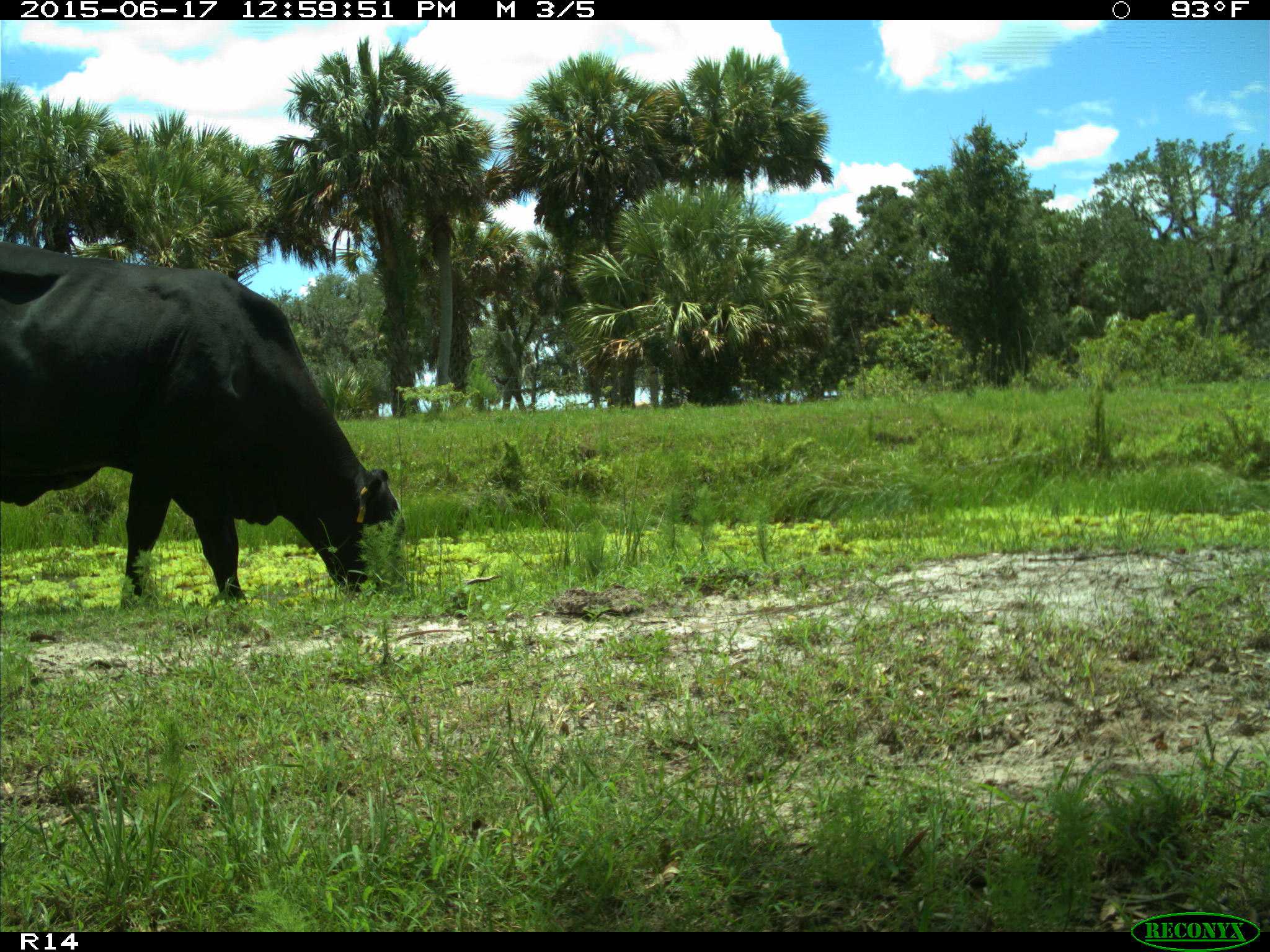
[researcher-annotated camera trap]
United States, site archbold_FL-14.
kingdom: Animalia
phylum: Chordata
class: Mammalia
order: Artiodactyla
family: Bovidae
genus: Bos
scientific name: Bos taurus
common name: domestic cow